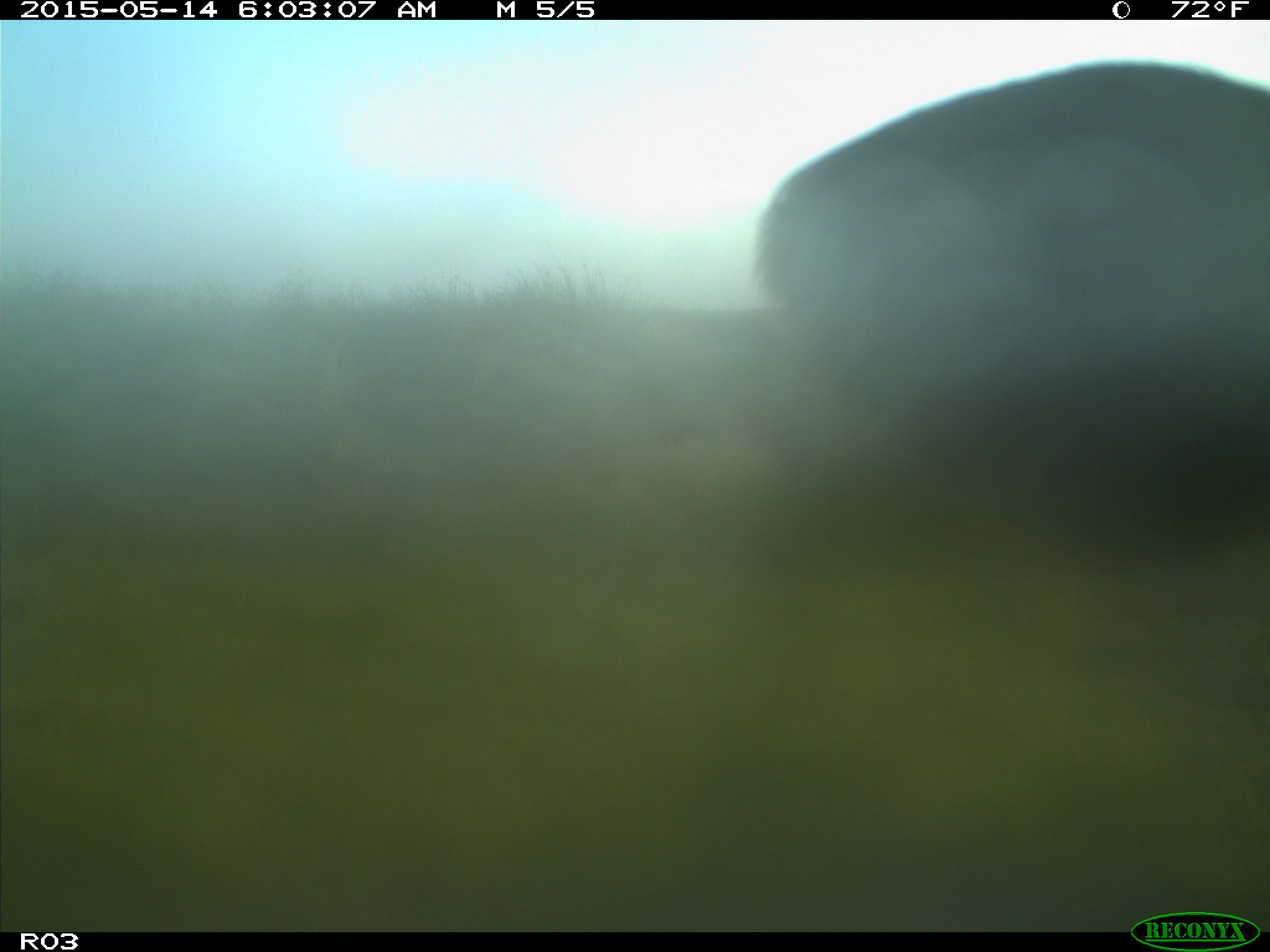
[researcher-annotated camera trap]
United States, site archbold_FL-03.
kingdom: Animalia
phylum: Chordata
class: Mammalia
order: Artiodactyla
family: Bovidae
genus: Bos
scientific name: Bos taurus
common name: domestic cow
Bos taurus (domestic cow).